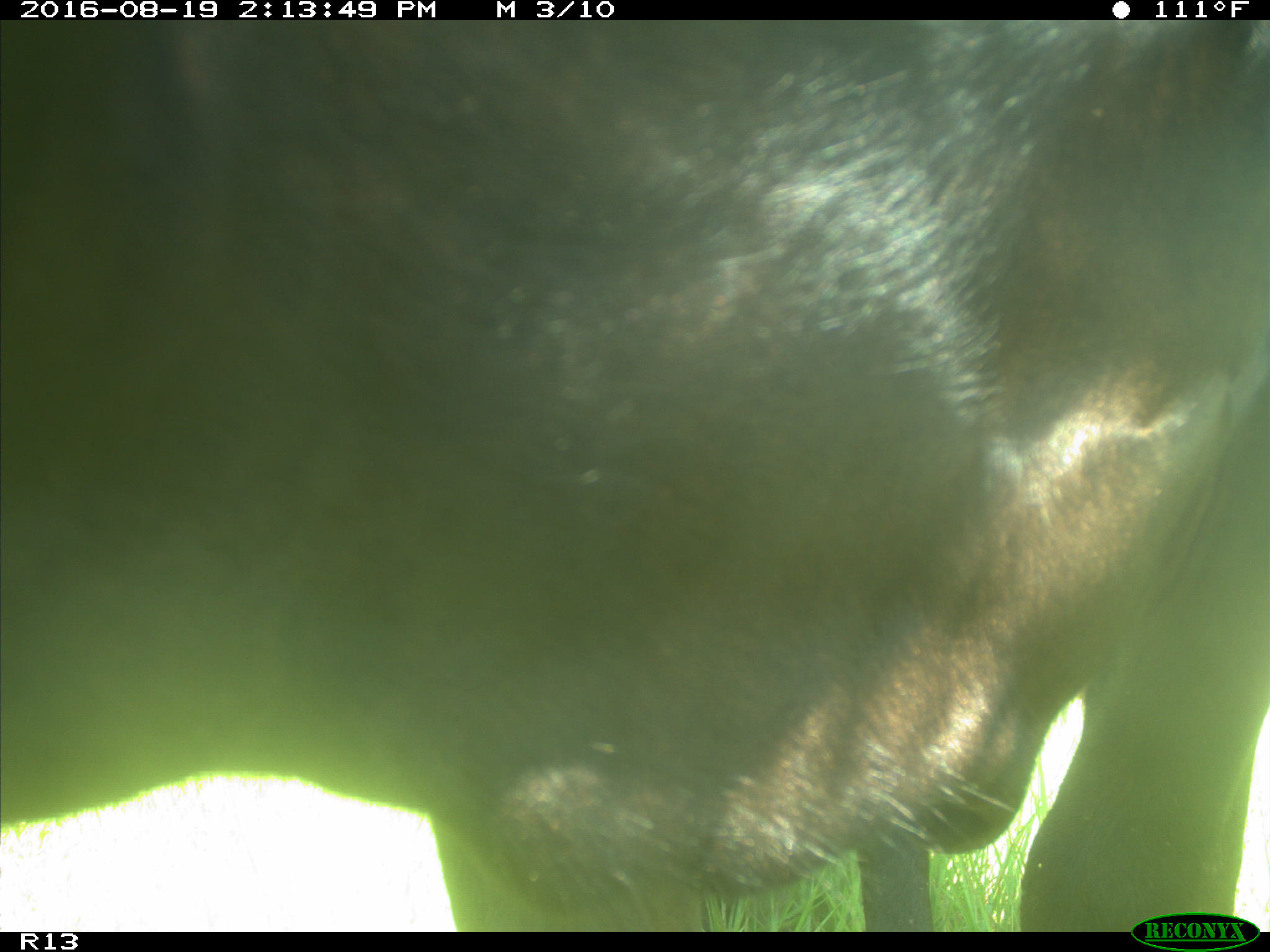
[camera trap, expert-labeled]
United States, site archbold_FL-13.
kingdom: Animalia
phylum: Chordata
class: Mammalia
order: Artiodactyla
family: Bovidae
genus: Bos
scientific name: Bos taurus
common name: domestic cow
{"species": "Bos taurus (domestic cow)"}